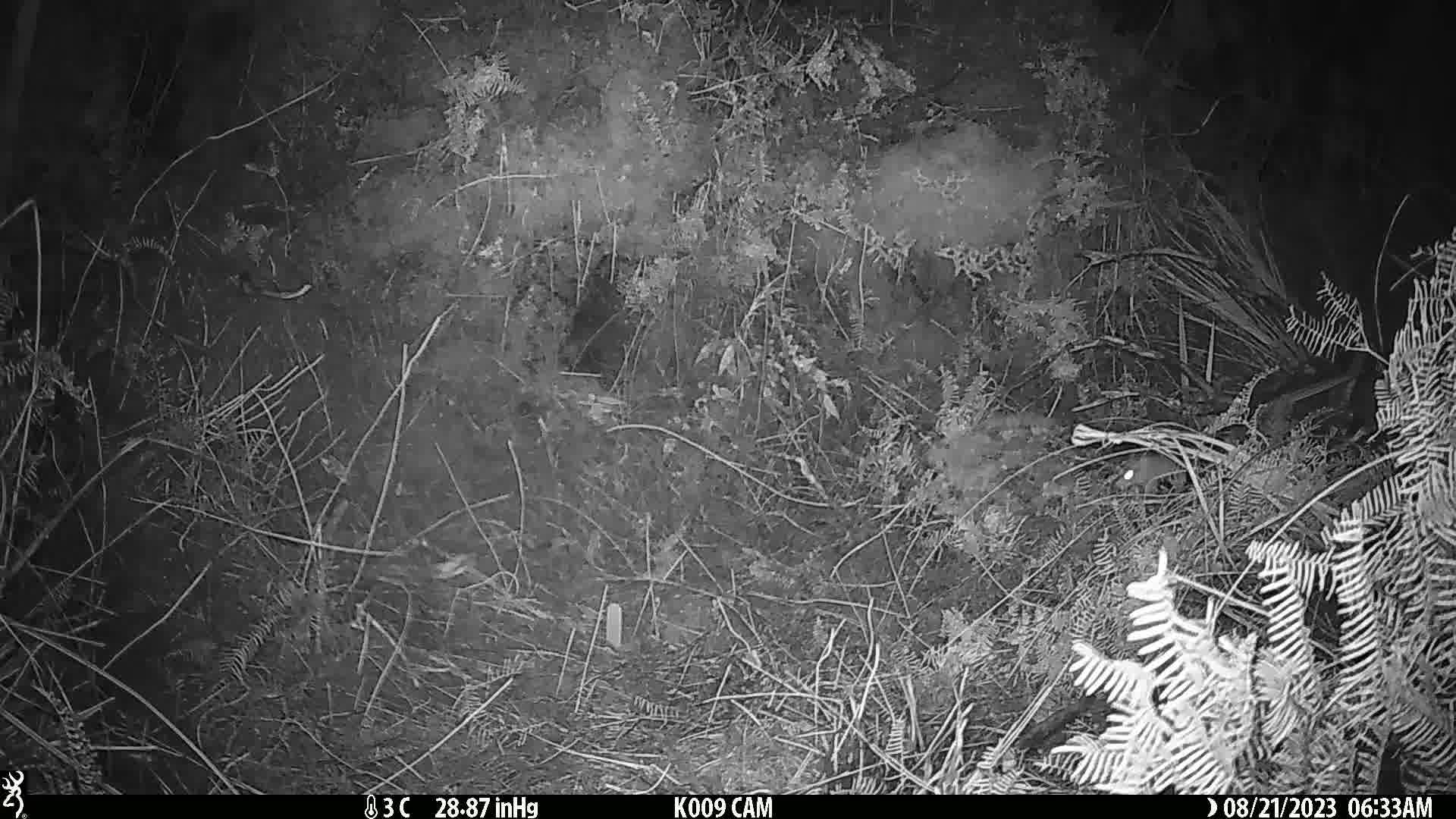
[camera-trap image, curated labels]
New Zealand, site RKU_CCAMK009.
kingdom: Animalia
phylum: Chordata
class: Mammalia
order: Rodentia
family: Muridae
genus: Rattus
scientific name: Rattus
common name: rat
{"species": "rat (Rattus)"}